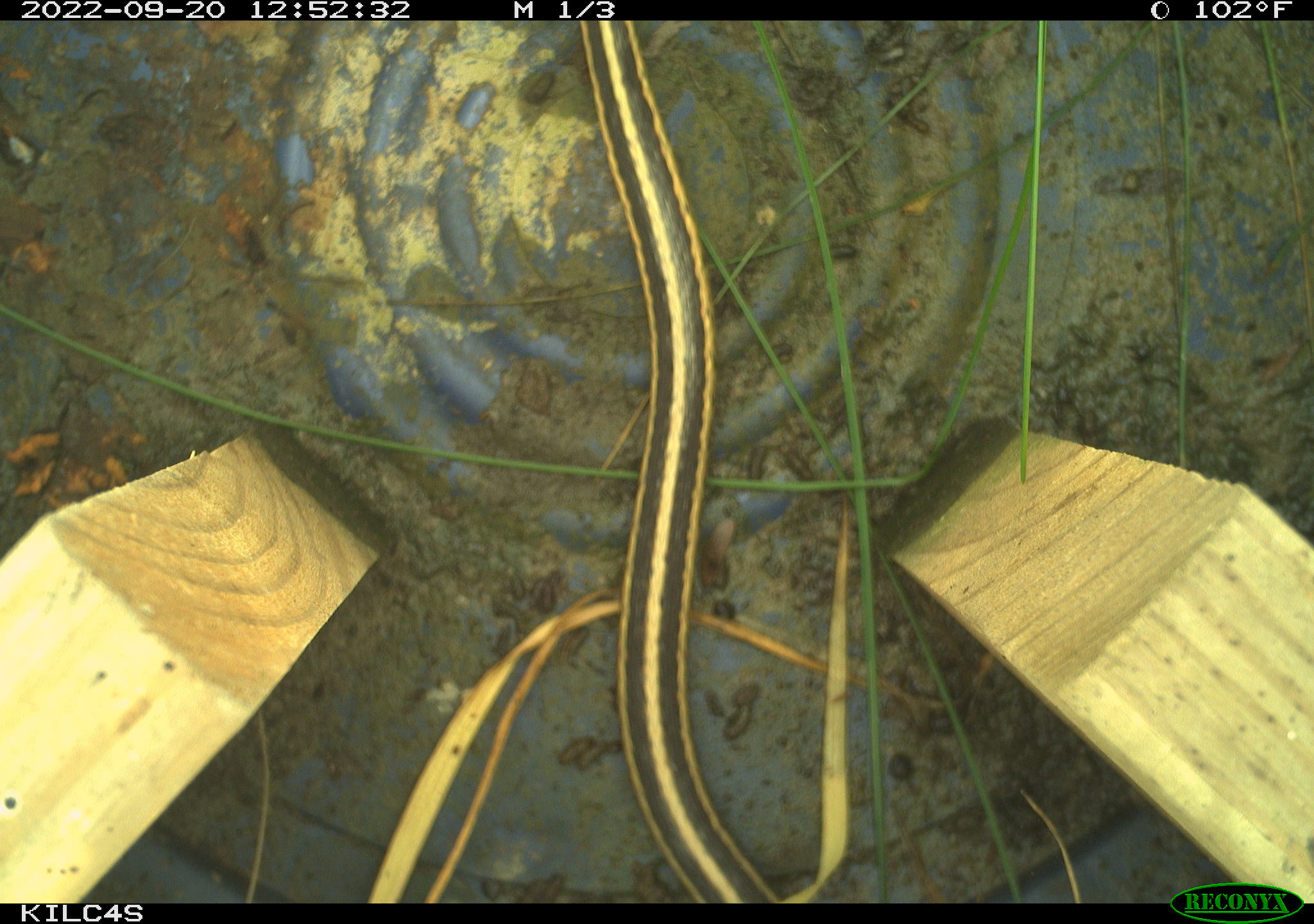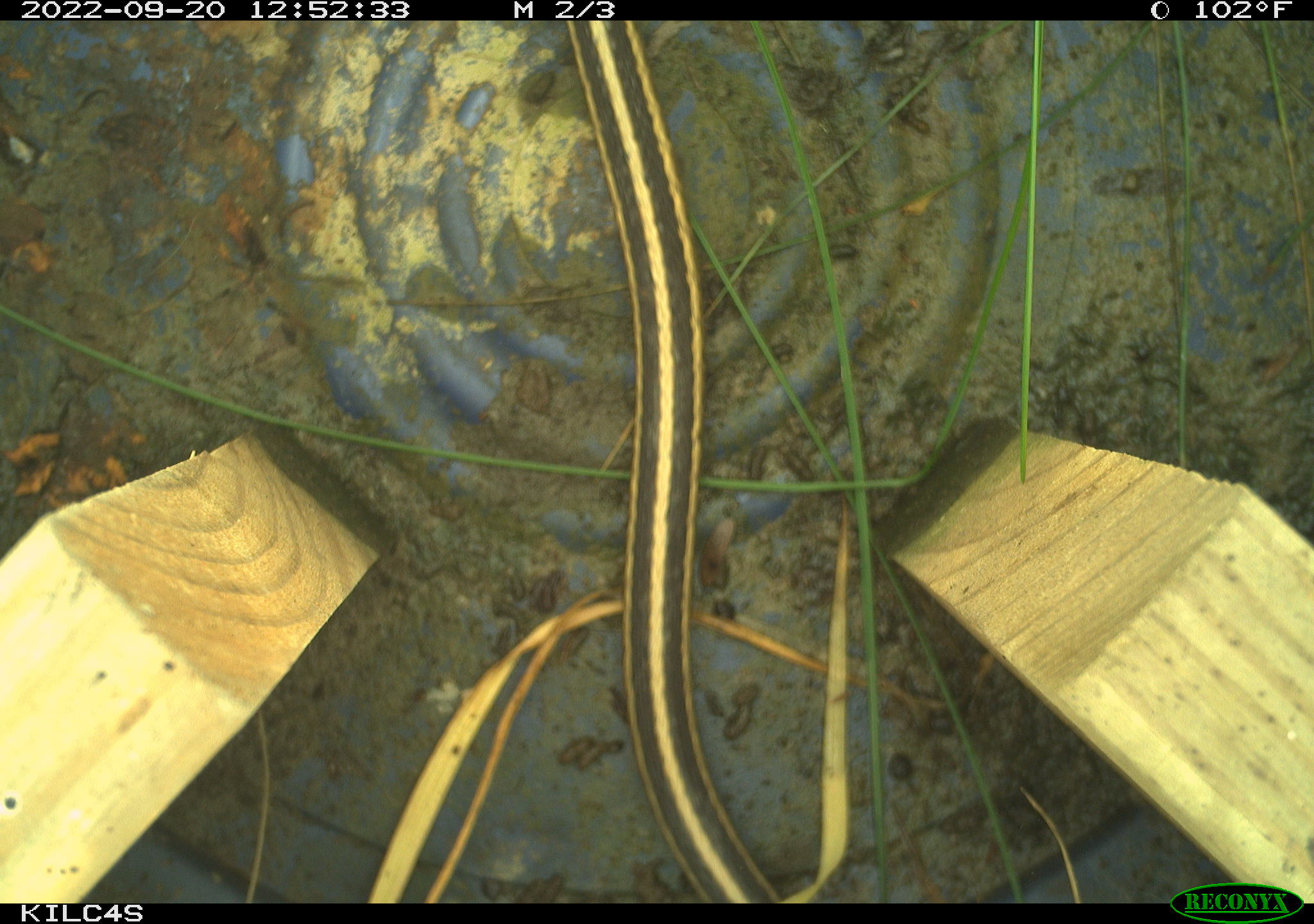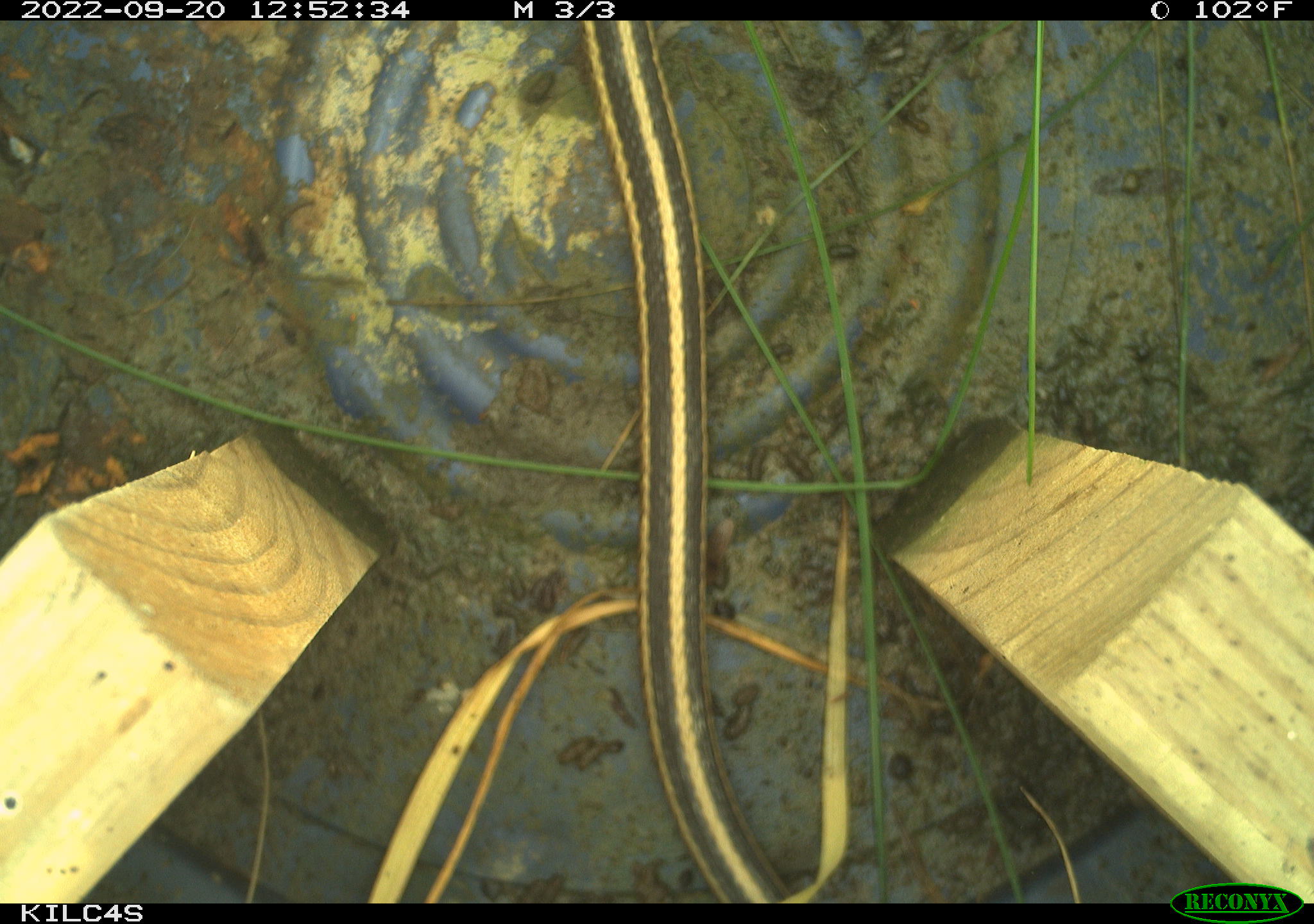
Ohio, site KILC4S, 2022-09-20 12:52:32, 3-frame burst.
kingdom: Animalia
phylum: Chordata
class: Reptilia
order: Squamata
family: Colubridae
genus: Thamnophis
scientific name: Thamnophis sirtalis sirtalis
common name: eastern gartersnake